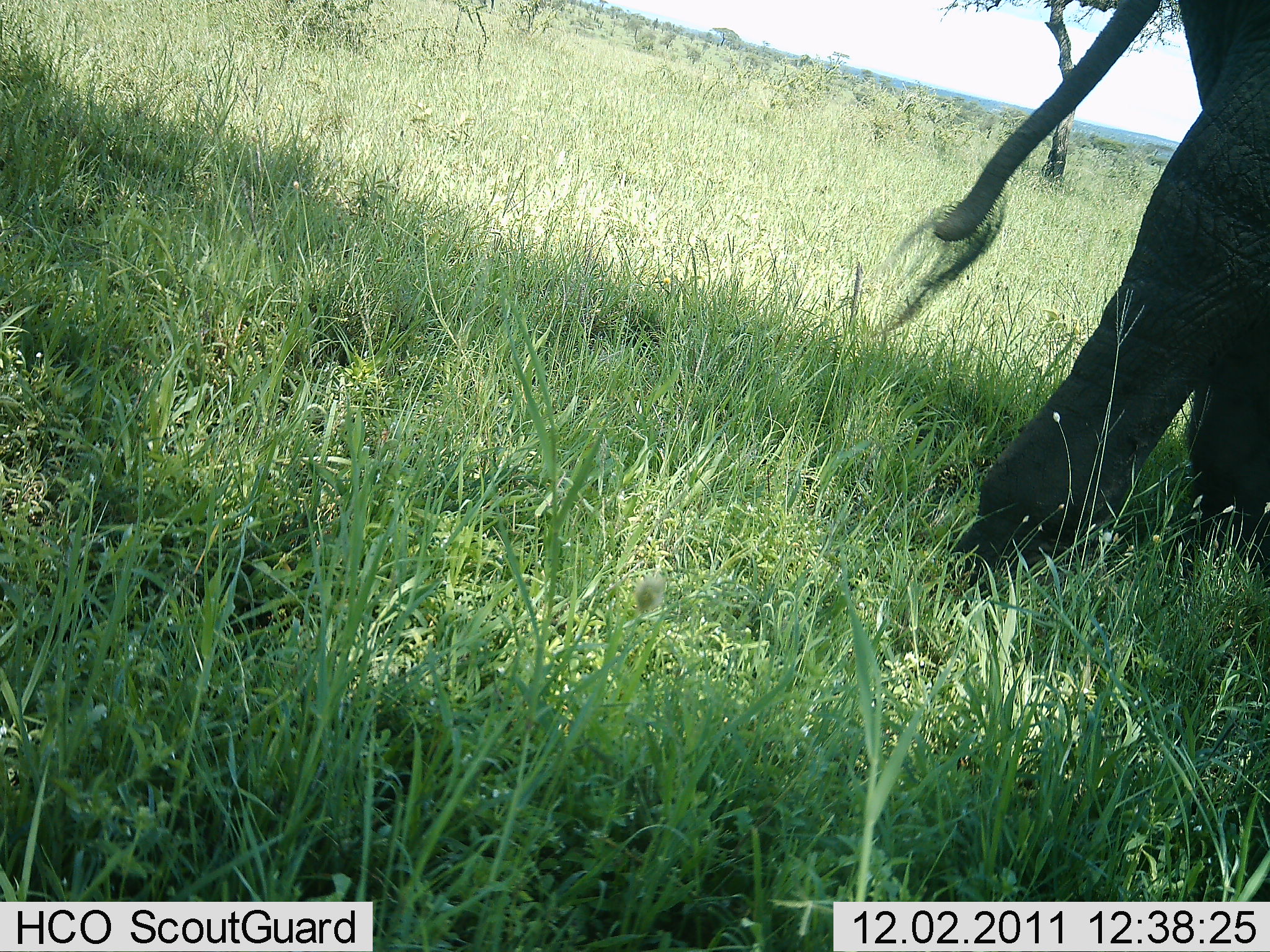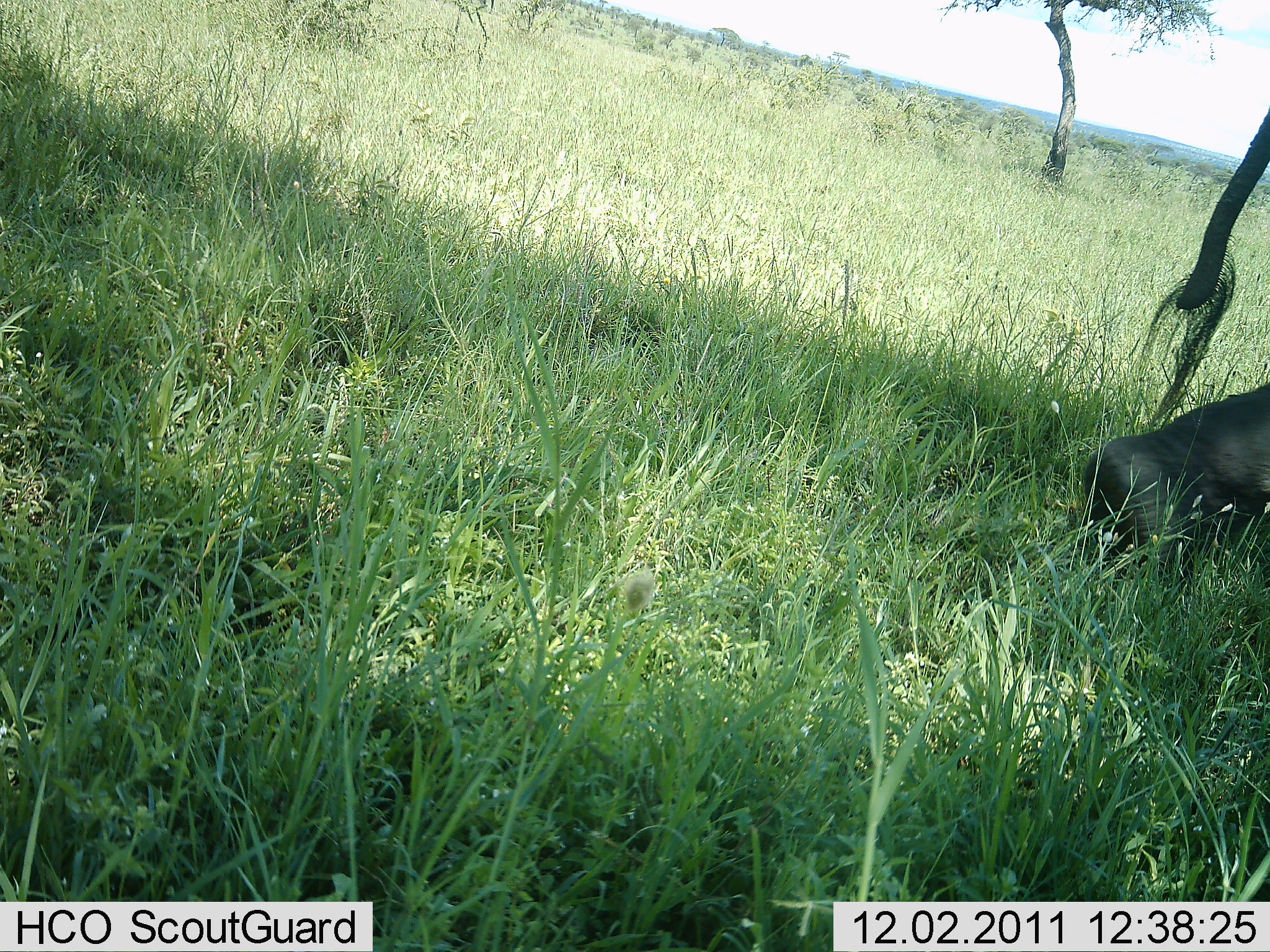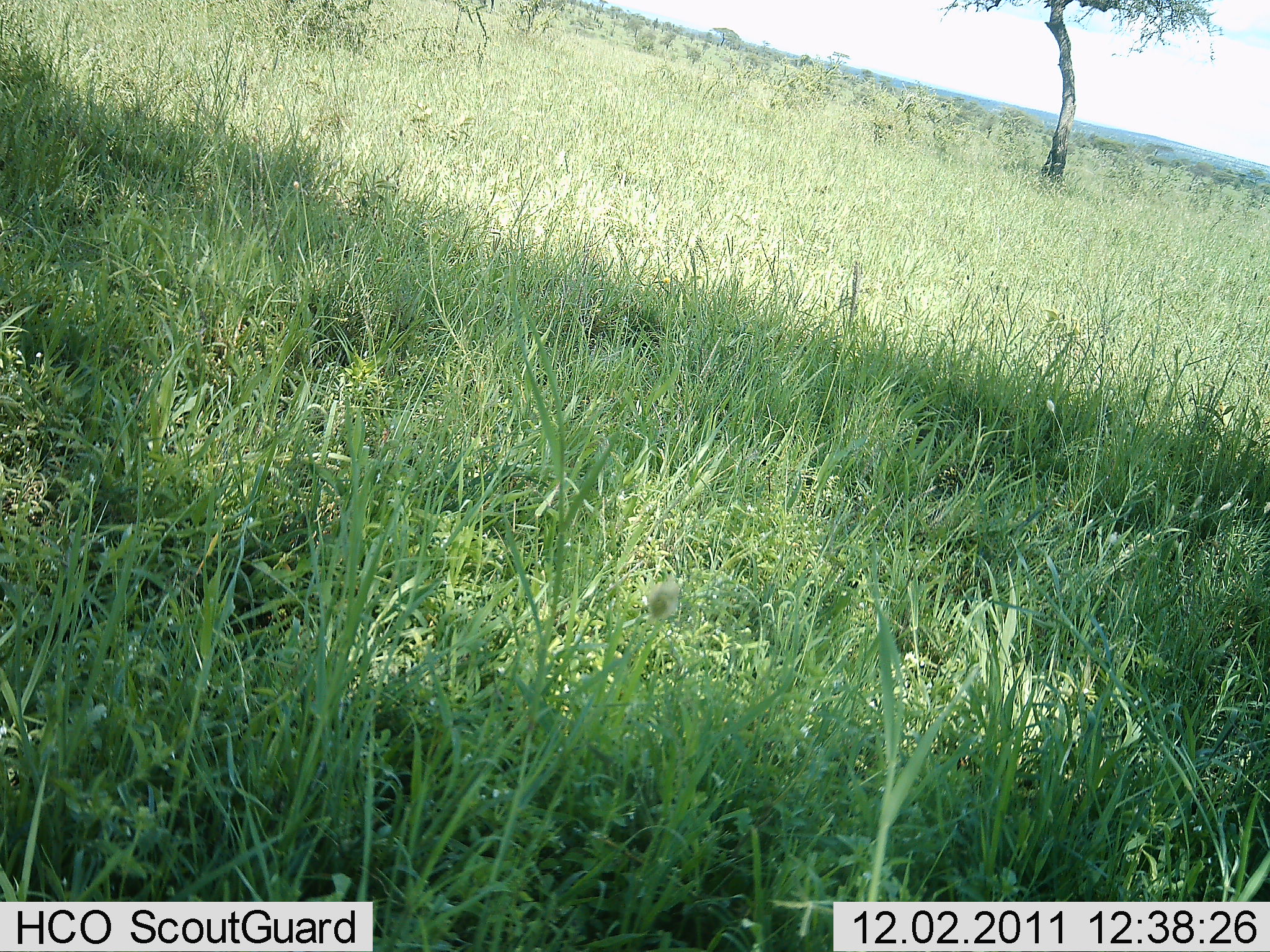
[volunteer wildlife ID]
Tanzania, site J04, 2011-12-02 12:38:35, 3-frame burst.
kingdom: Animalia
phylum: Chordata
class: Mammalia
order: Proboscidea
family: Elephantidae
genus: Loxodonta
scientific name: Loxodonta africana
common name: african bush elephant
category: elephant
Elephant (african bush elephant) (Loxodonta africana), count 1. Behavior (volunteer vote fractions): standing 7%, resting 0%, moving 100%, interacting 0%. Young present (vote fraction): 0%. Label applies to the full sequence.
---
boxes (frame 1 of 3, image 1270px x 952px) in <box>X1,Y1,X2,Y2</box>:
animal: <box>877,0,1270,596</box>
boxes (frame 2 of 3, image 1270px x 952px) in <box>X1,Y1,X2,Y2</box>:
animal: <box>1071,95,1270,577</box>